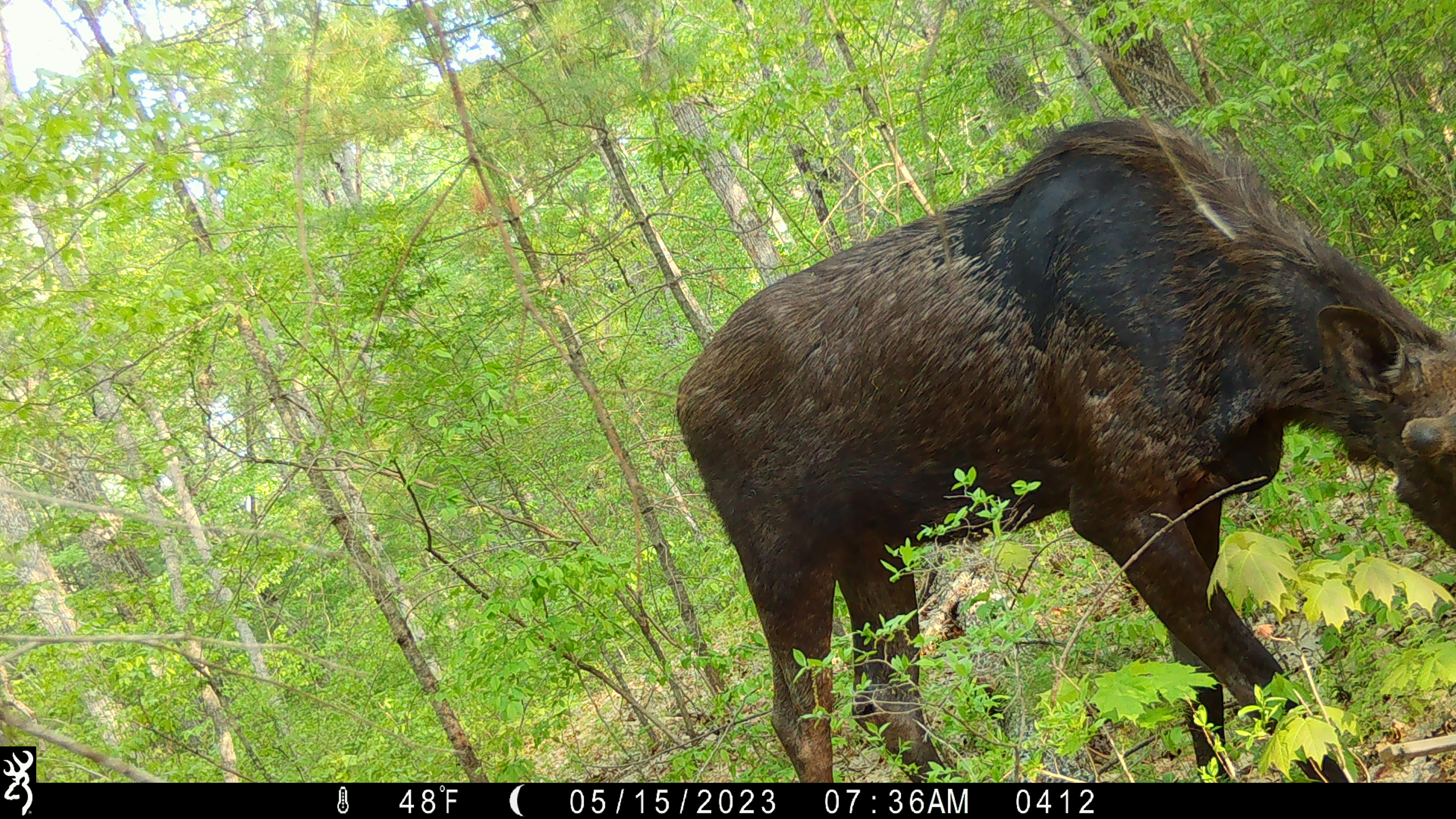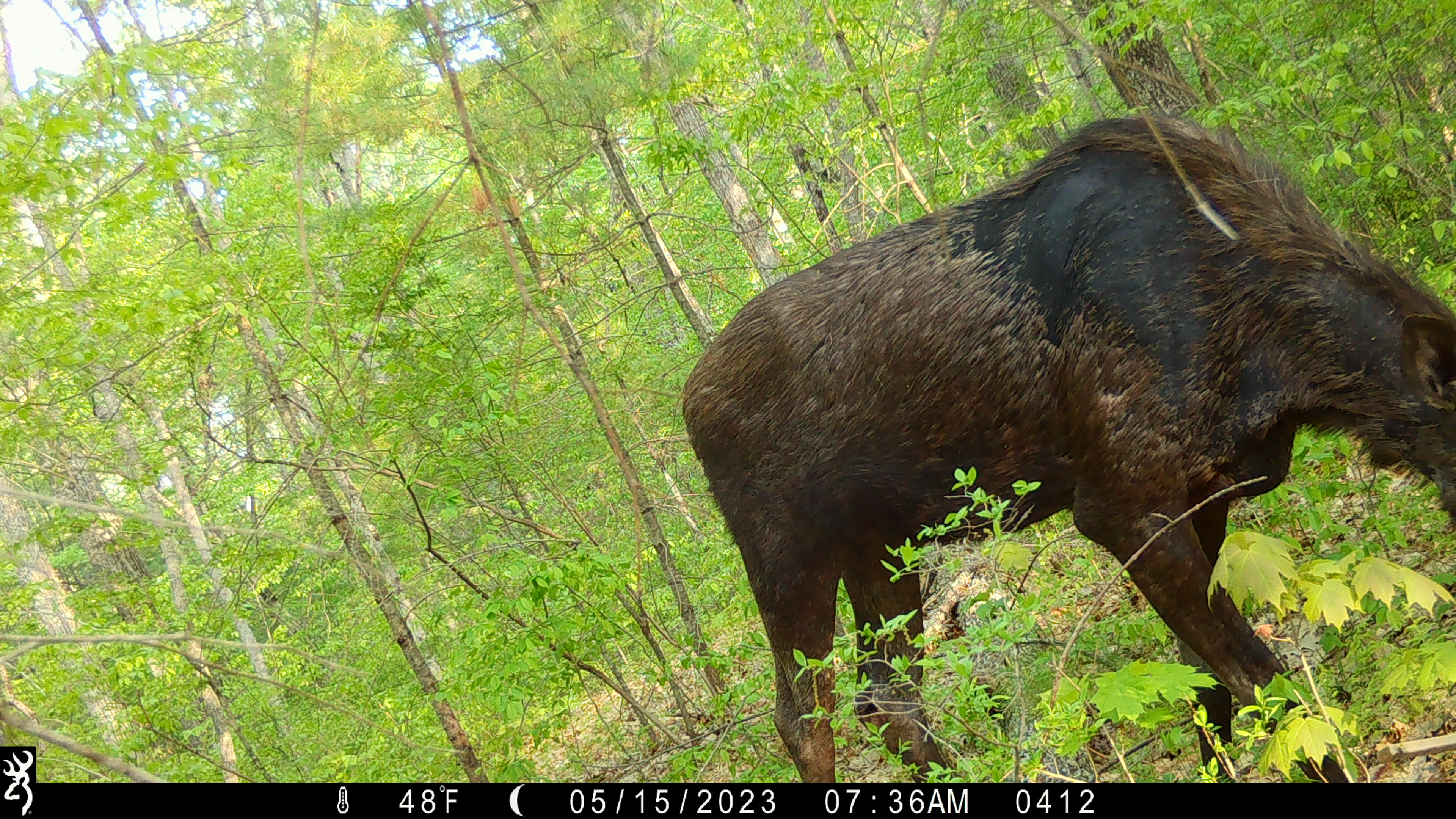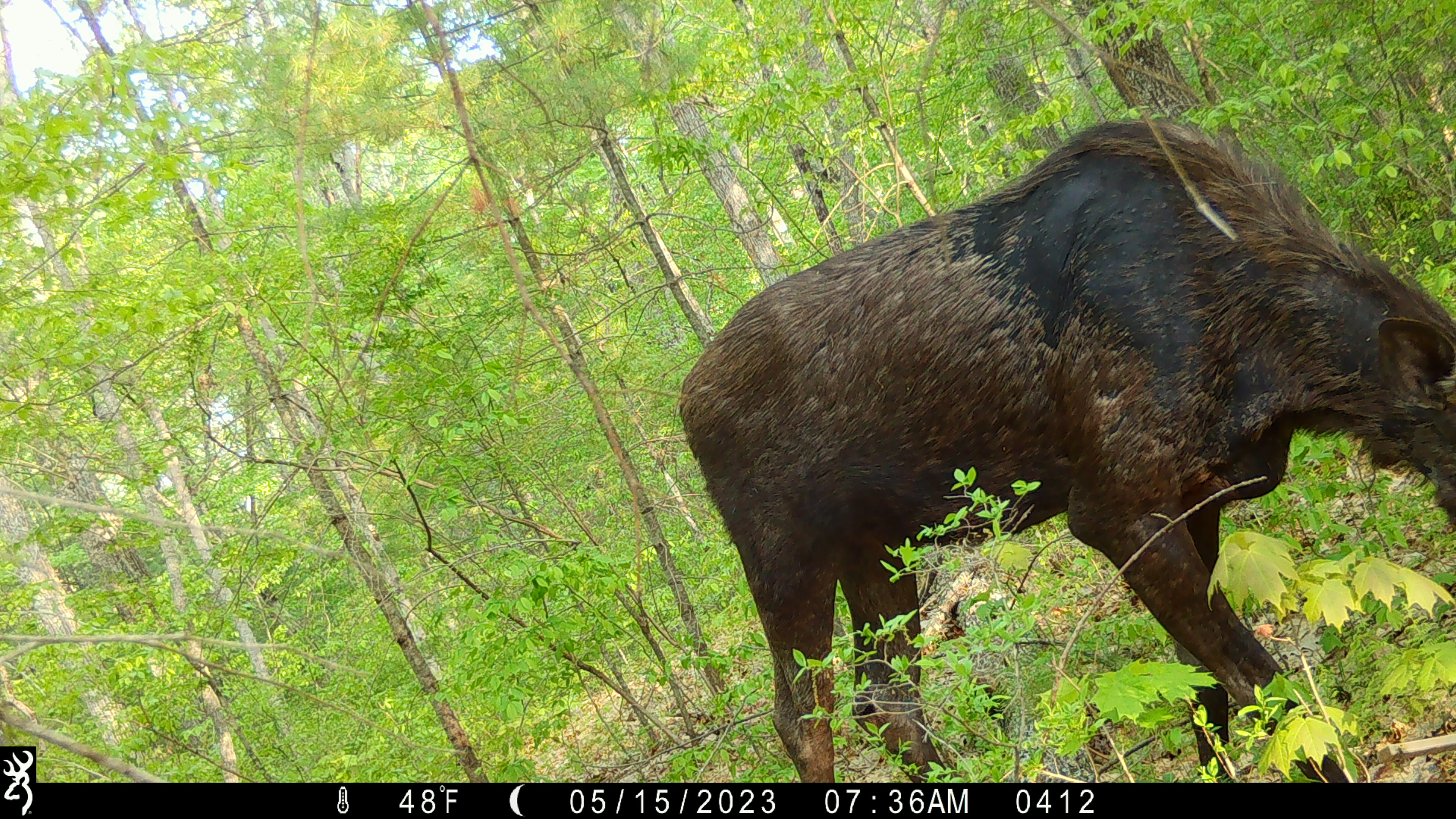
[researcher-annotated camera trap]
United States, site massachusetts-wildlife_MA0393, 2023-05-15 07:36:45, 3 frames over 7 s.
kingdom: Animalia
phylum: Chordata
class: Mammalia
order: Artiodactyla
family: Cervidae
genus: Alces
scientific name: Alces alces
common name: moose